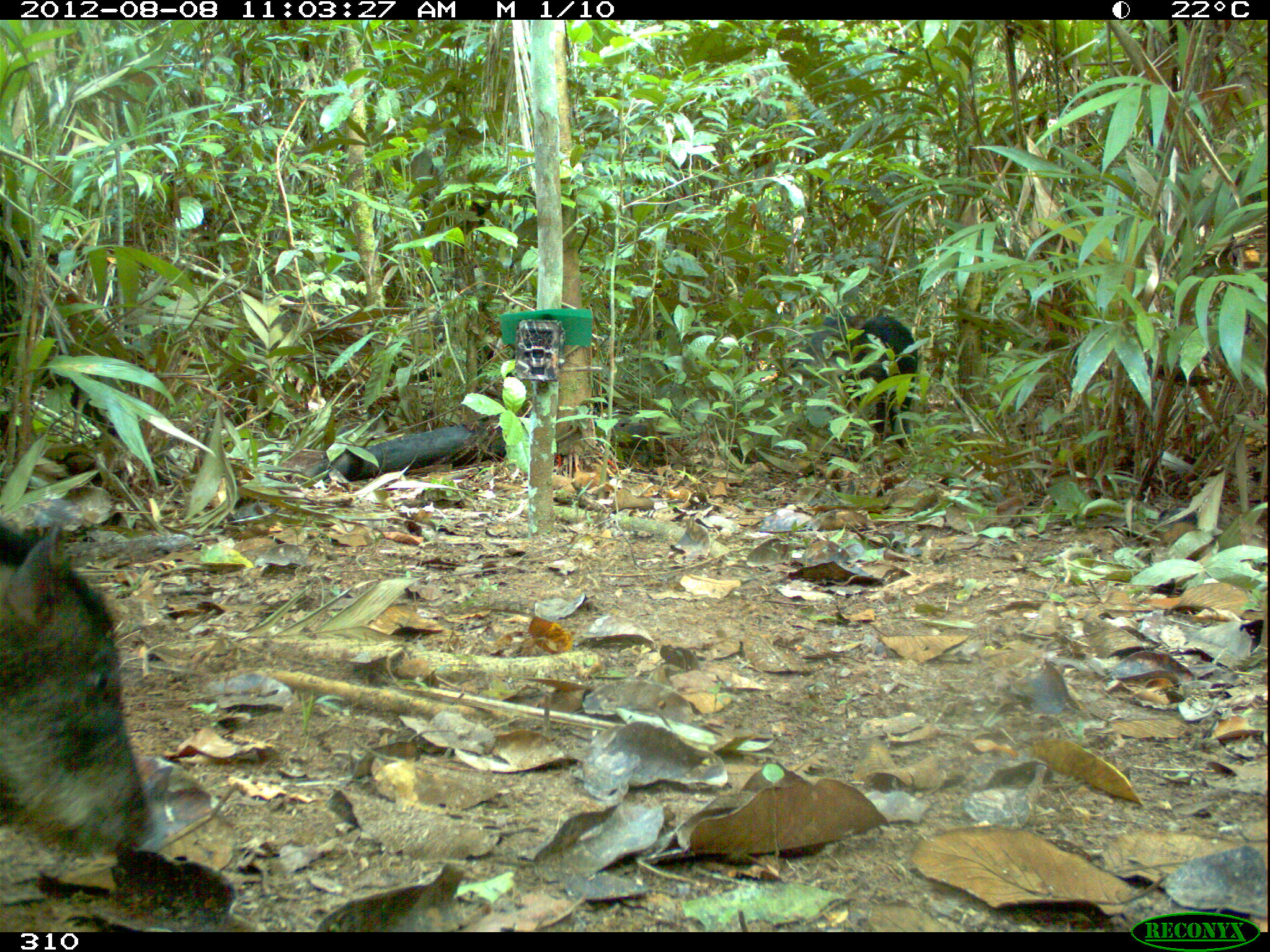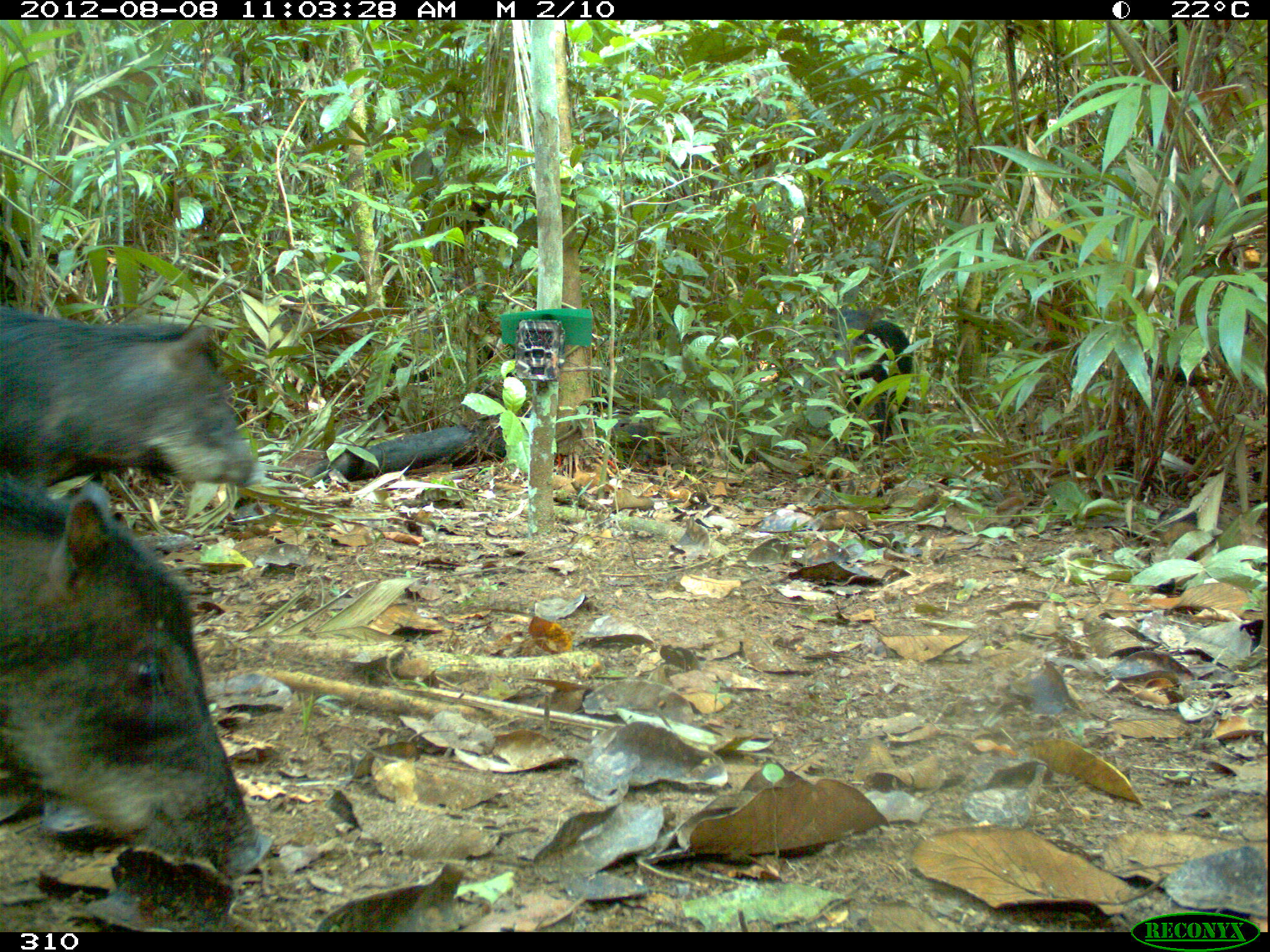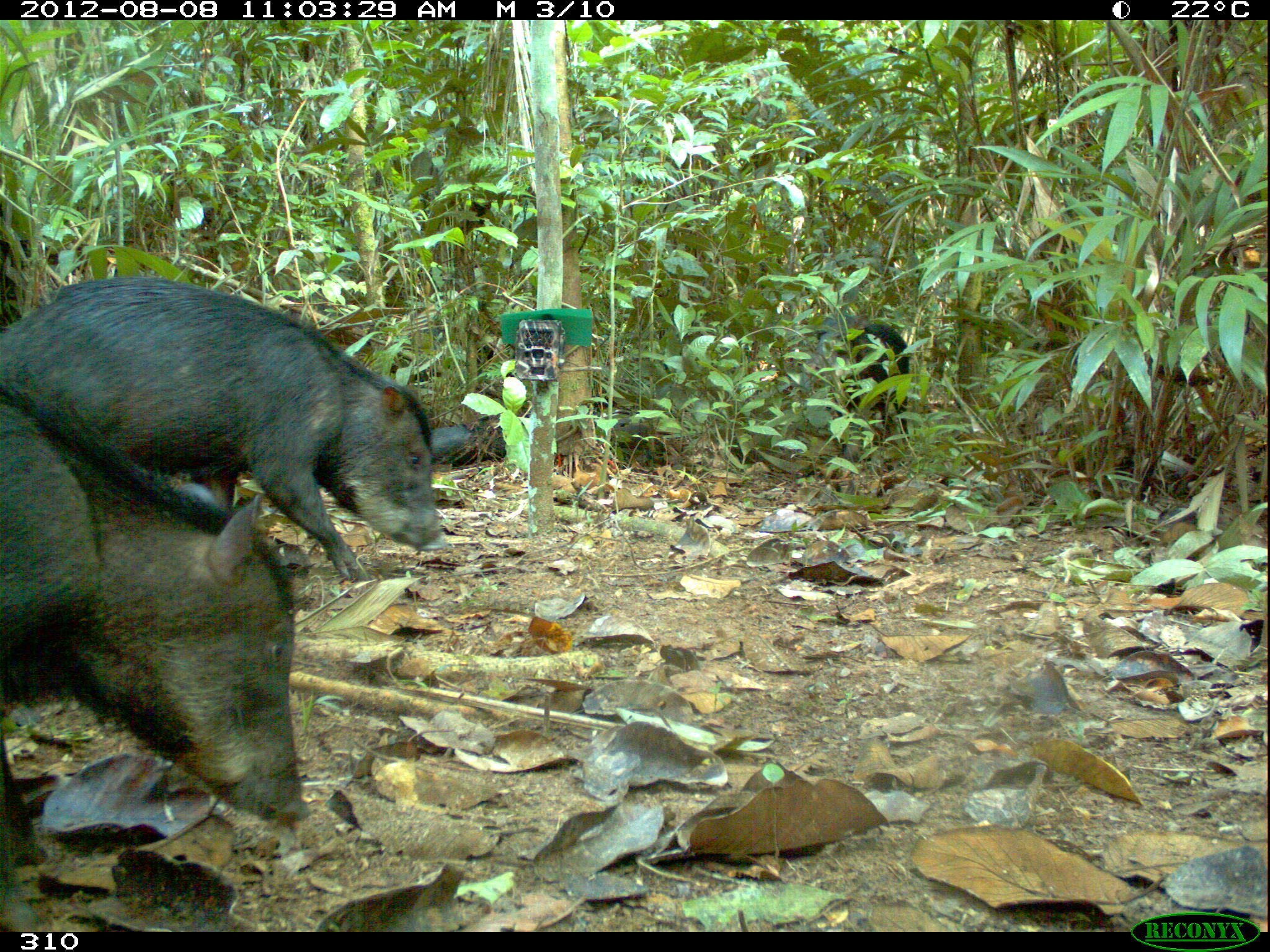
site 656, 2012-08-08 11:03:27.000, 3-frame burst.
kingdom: Animalia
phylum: Chordata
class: Mammalia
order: Artiodactyla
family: Tayassuidae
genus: Tayassu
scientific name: Tayassu pecari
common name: white-lipped peccary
Tayassu pecari (white-lipped peccary).